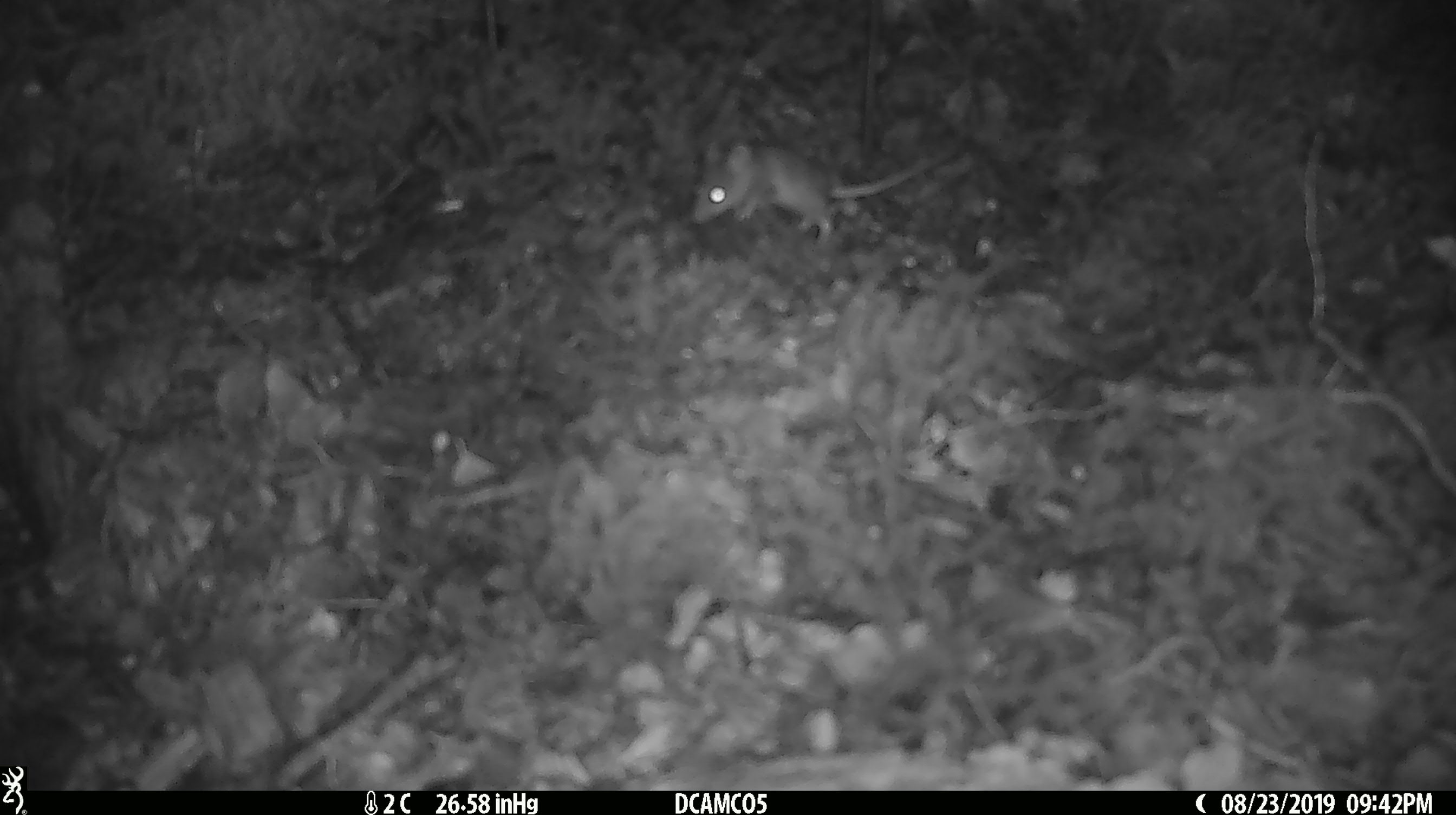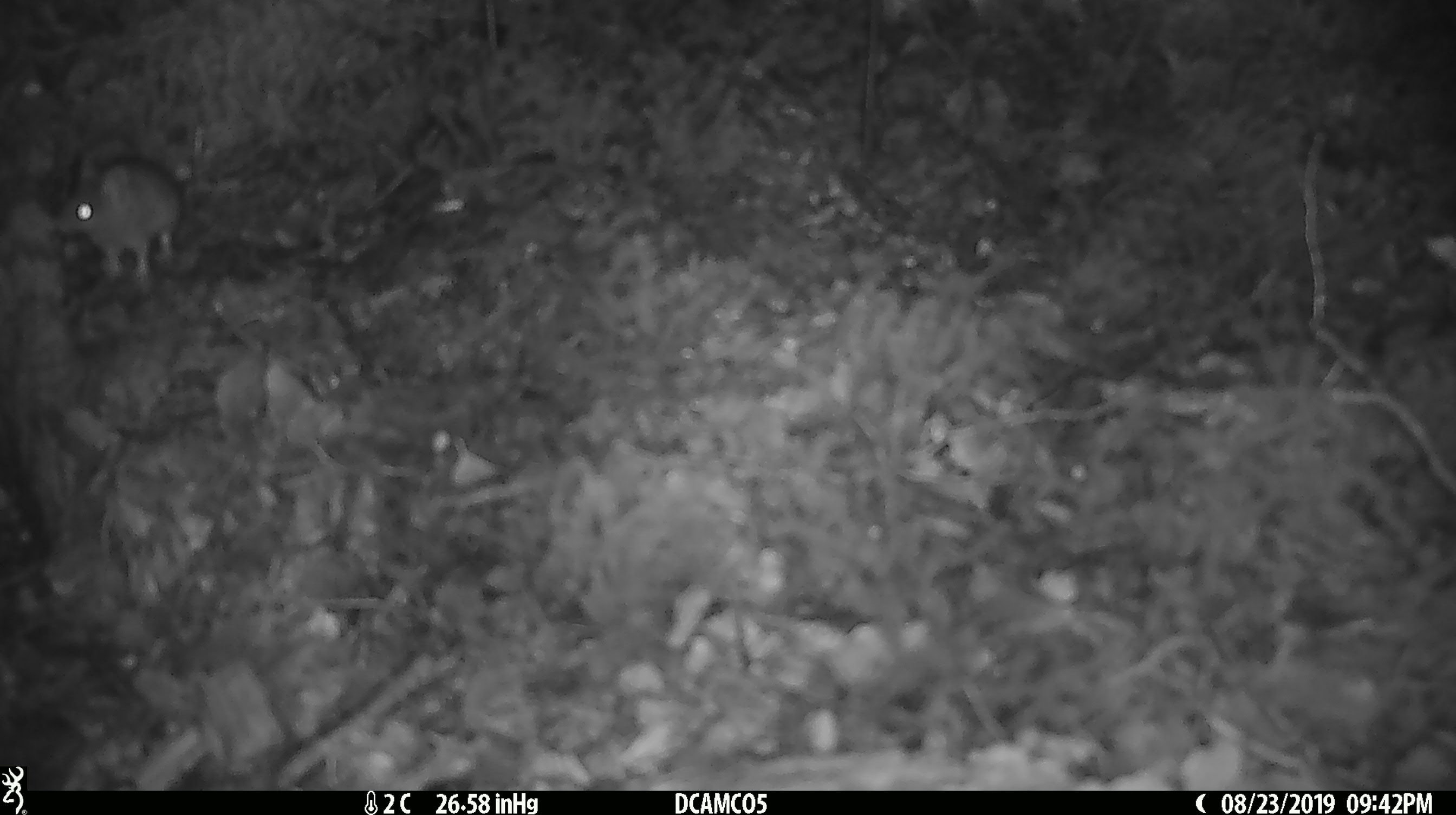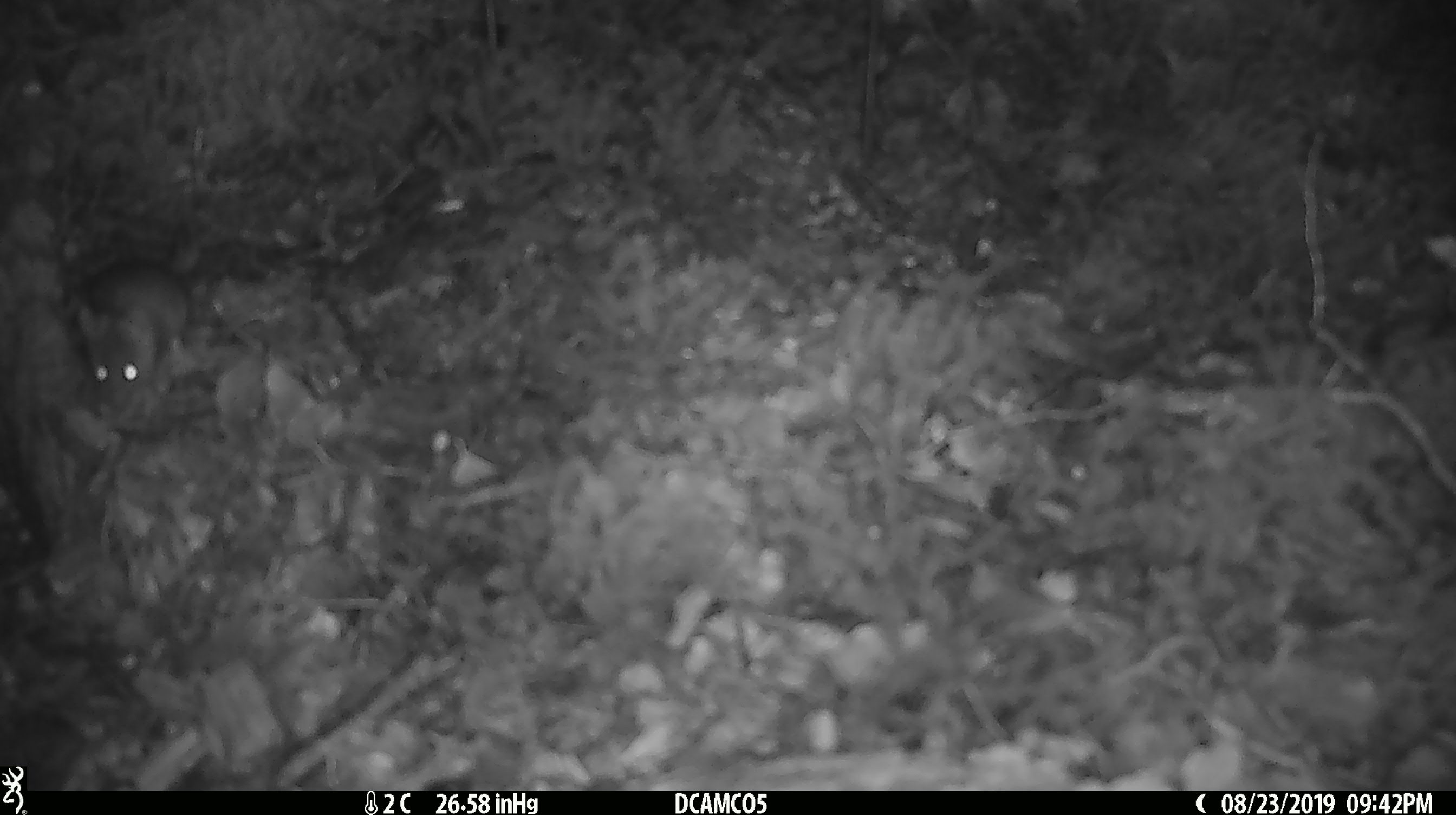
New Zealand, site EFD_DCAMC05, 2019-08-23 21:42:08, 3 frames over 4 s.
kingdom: Animalia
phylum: Chordata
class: Mammalia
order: Rodentia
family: Muridae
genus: Mus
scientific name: Mus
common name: mouse